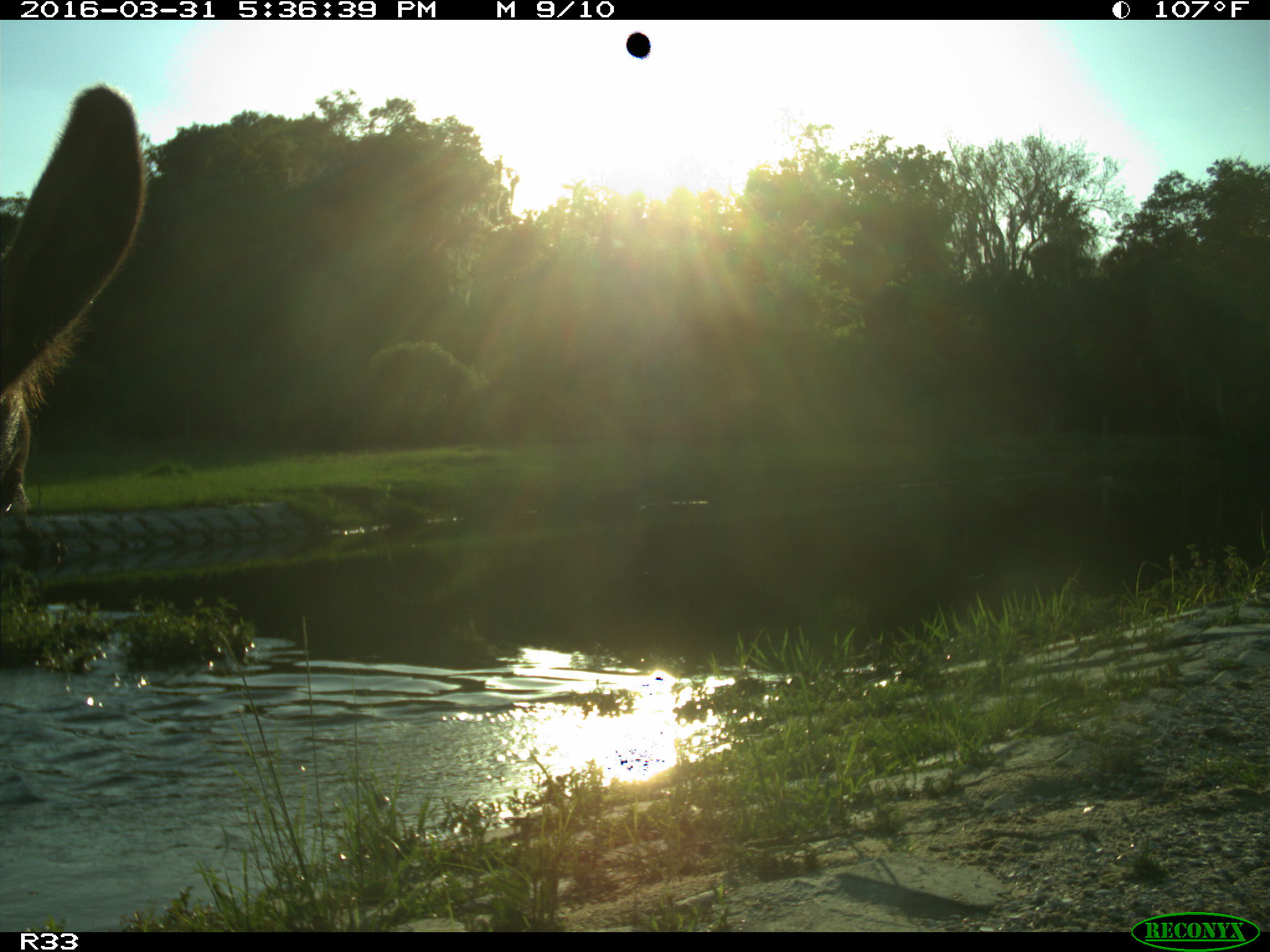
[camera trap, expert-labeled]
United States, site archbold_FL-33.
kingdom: Animalia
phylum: Chordata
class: Mammalia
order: Artiodactyla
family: Bovidae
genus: Bos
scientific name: Bos taurus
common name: domestic cow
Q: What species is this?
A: Bos taurus (domestic cow).